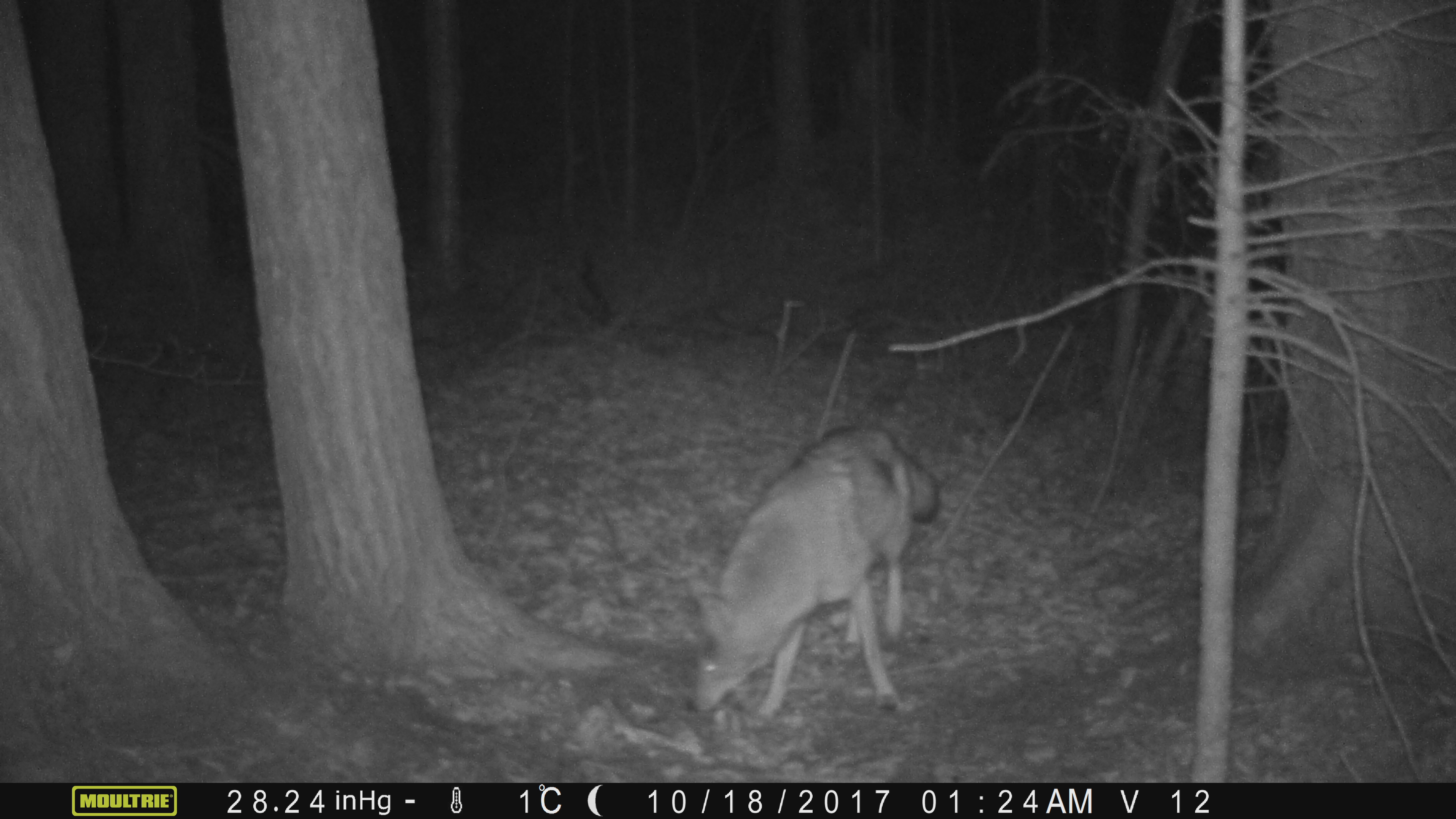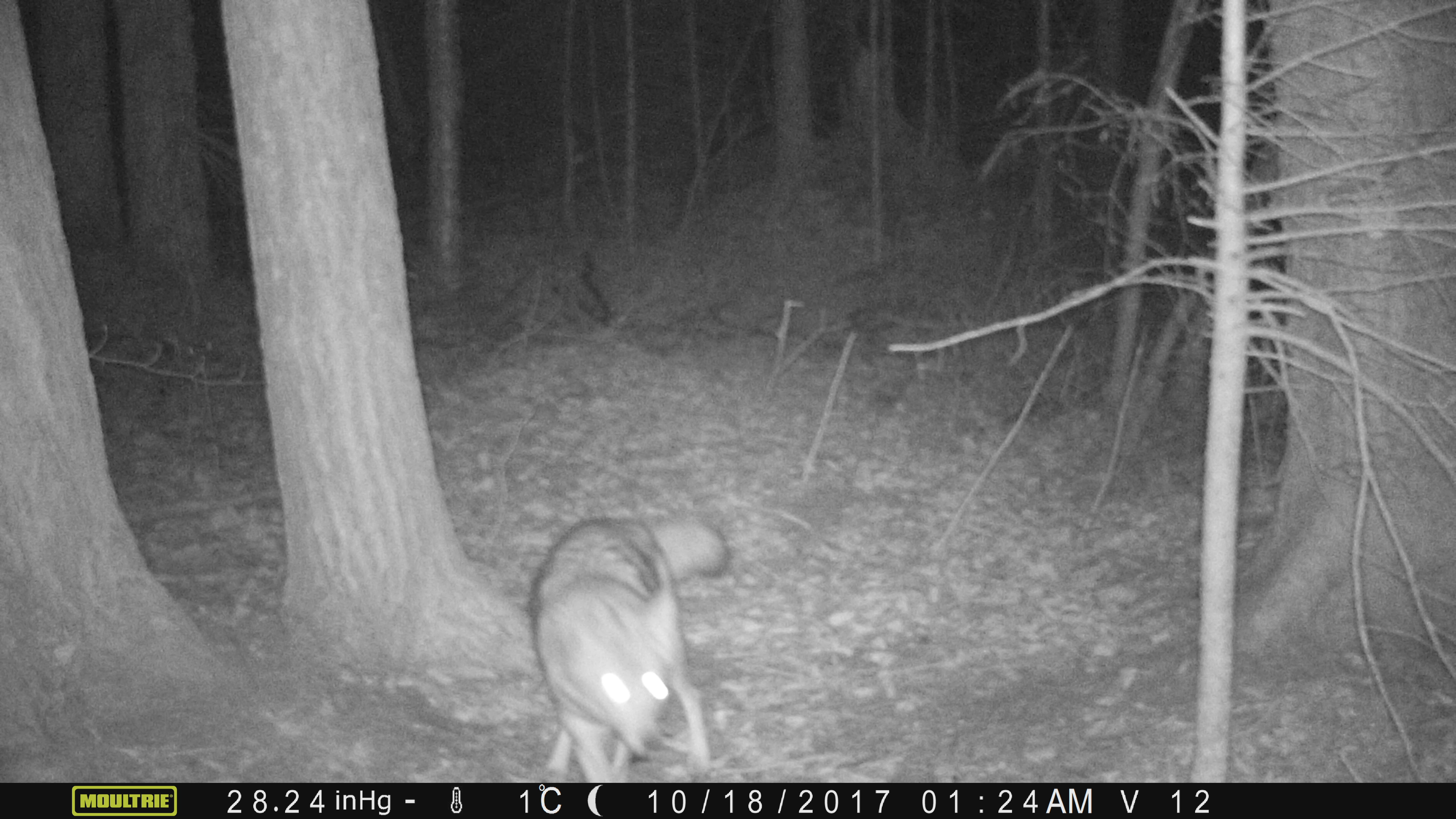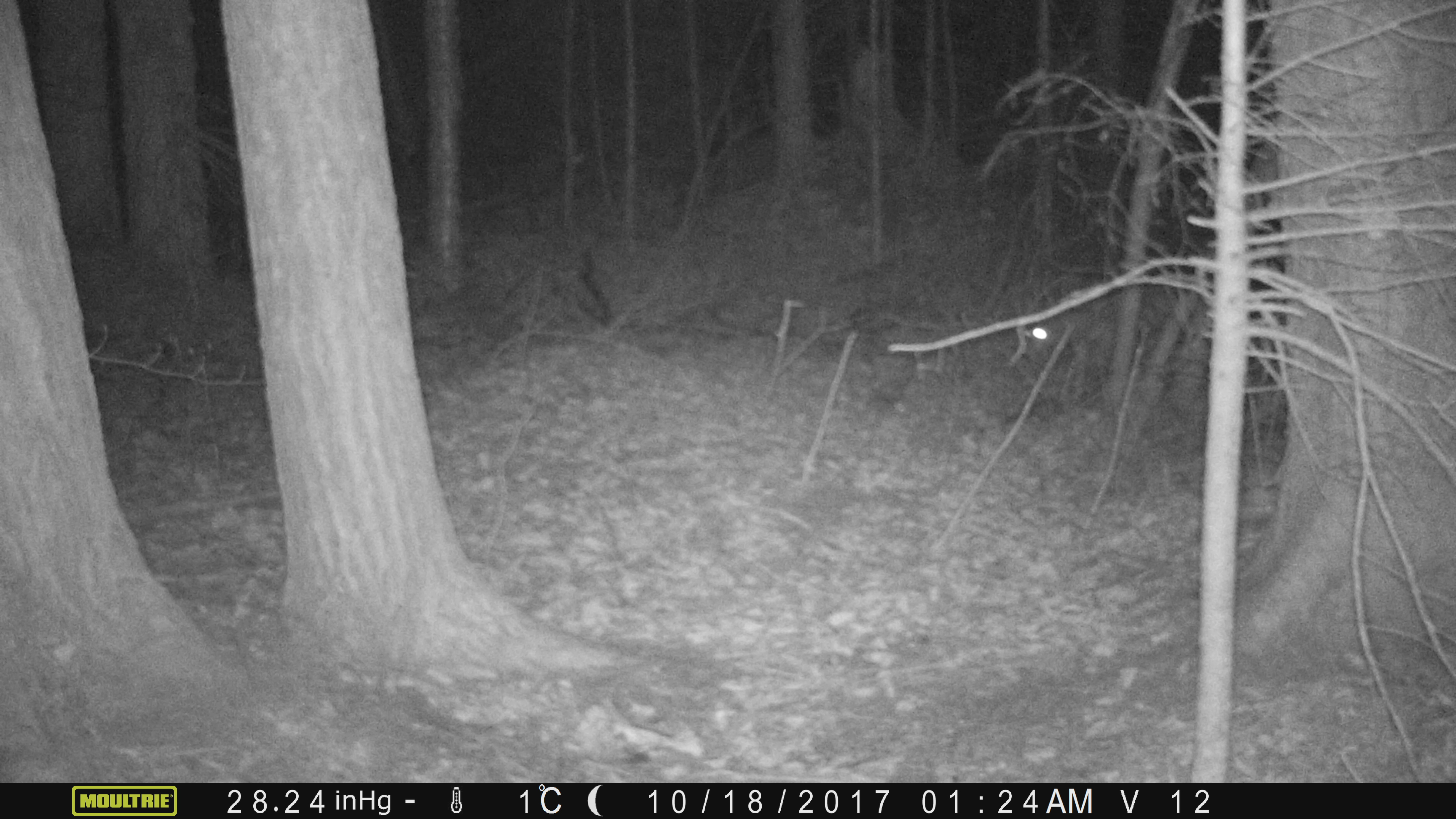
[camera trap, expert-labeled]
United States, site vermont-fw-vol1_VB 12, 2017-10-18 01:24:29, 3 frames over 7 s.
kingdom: Animalia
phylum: Chordata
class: Mammalia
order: Carnivora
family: Canidae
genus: Canis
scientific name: Canis latrans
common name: coyote